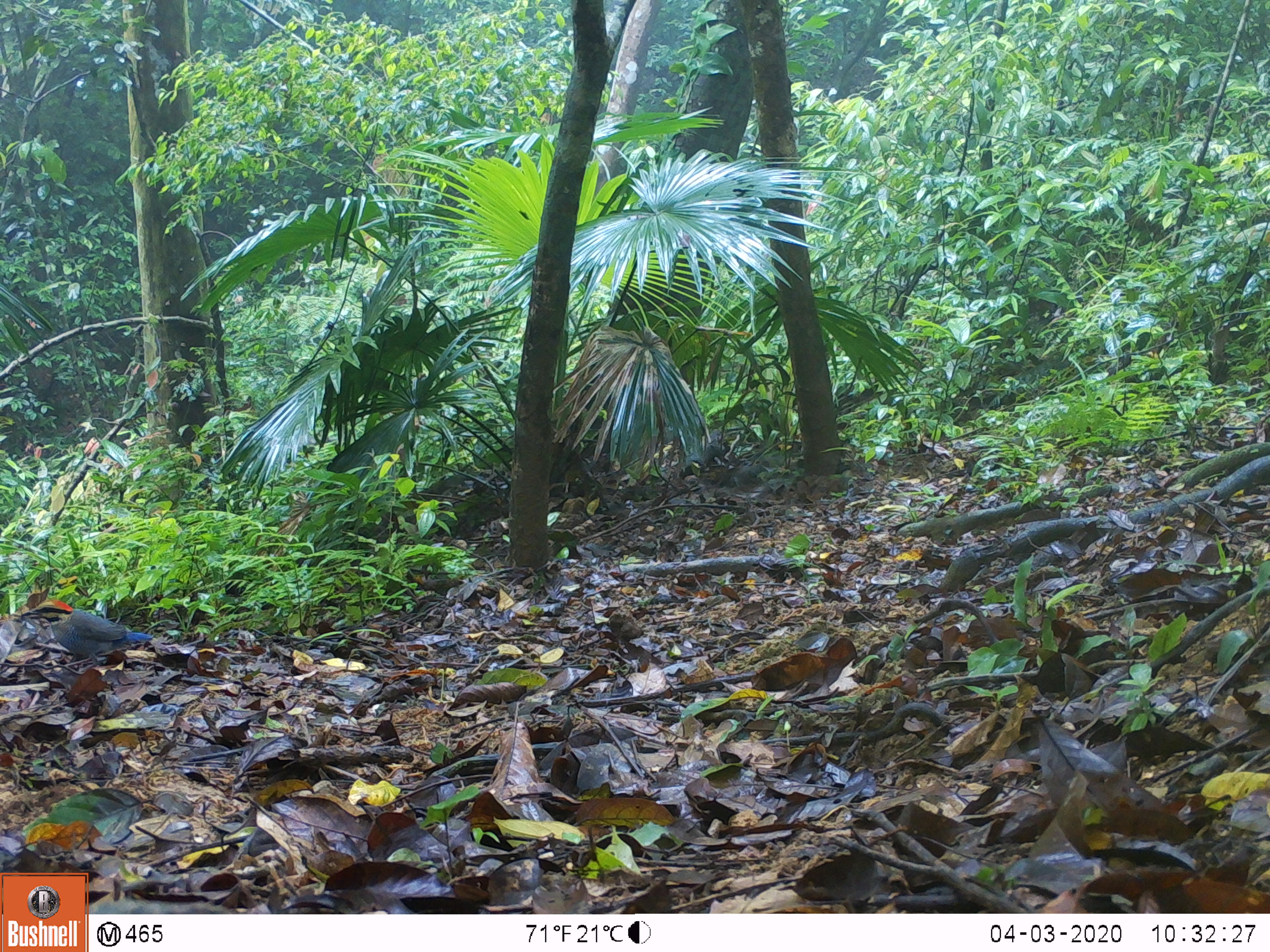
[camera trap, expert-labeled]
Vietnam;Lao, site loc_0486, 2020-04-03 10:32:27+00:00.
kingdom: Animalia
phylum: Chordata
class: Aves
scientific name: Aves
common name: bird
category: unidentified bird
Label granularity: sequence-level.